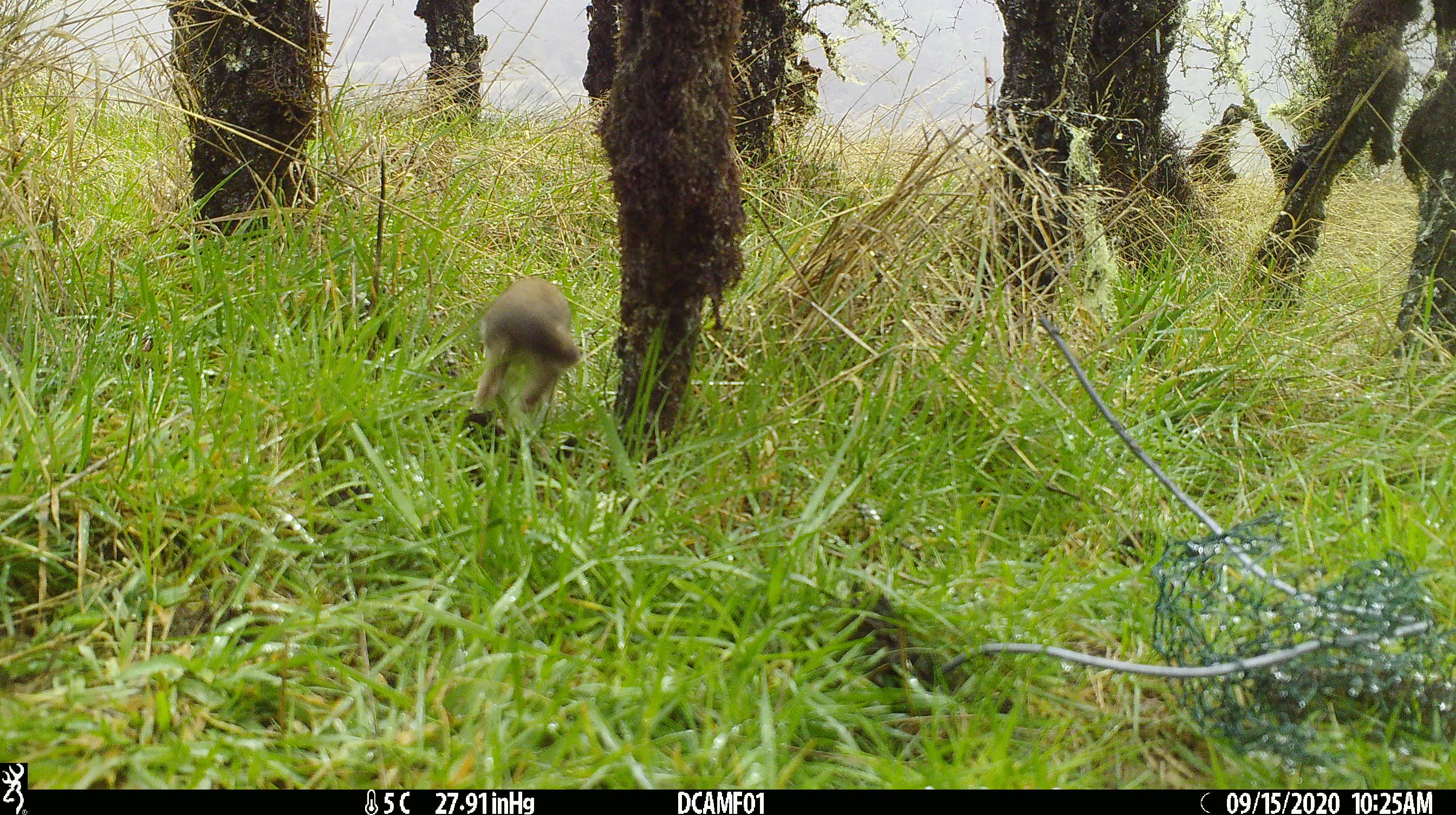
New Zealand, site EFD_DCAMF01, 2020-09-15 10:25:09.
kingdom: Animalia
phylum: Chordata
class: Mammalia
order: Carnivora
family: Mustelidae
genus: Mustela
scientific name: Mustela erminea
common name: stoat